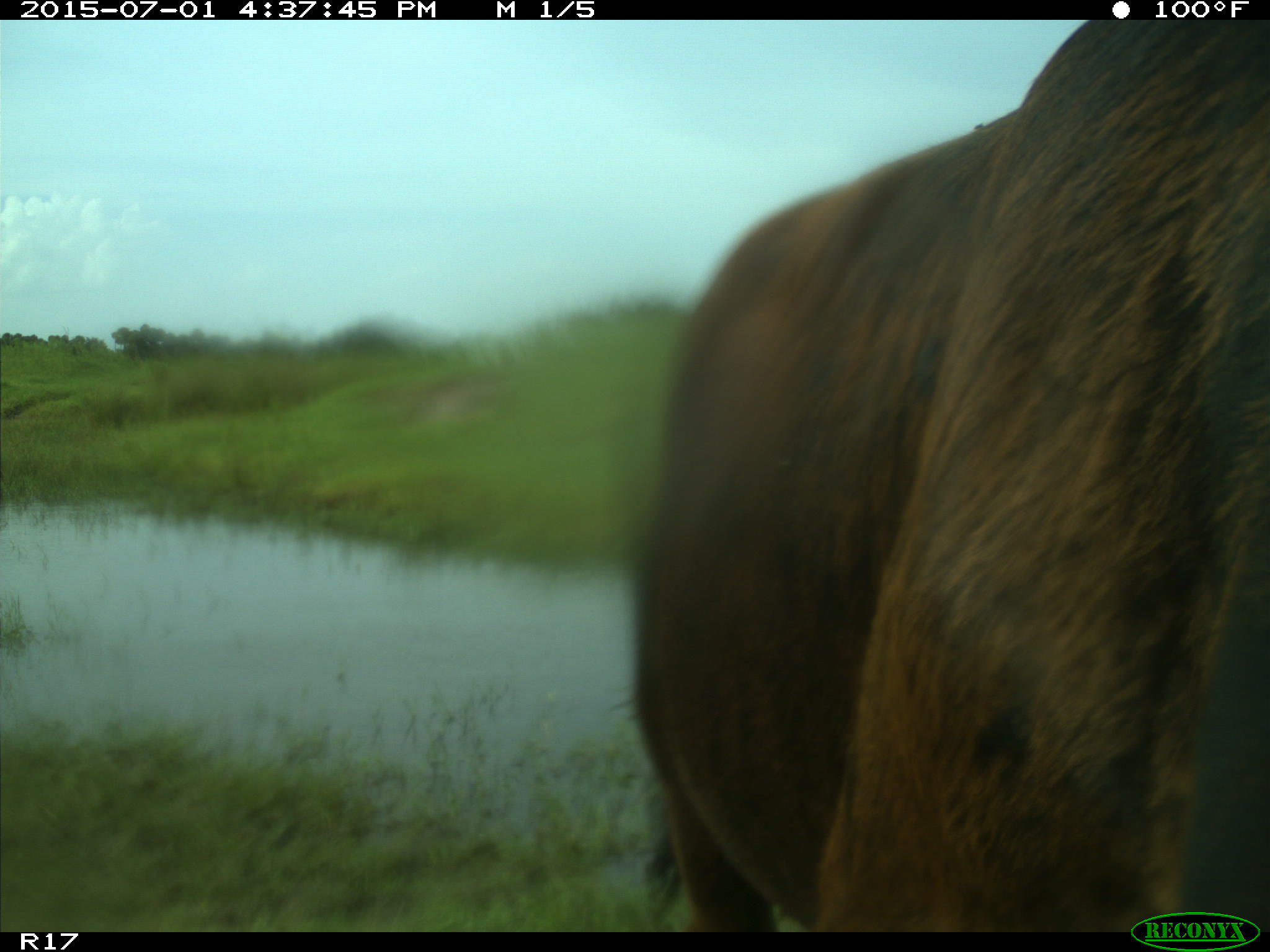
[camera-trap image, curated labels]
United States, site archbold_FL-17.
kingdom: Animalia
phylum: Chordata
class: Mammalia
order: Artiodactyla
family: Bovidae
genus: Bos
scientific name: Bos taurus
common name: domestic cow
Bos taurus (domestic cow).